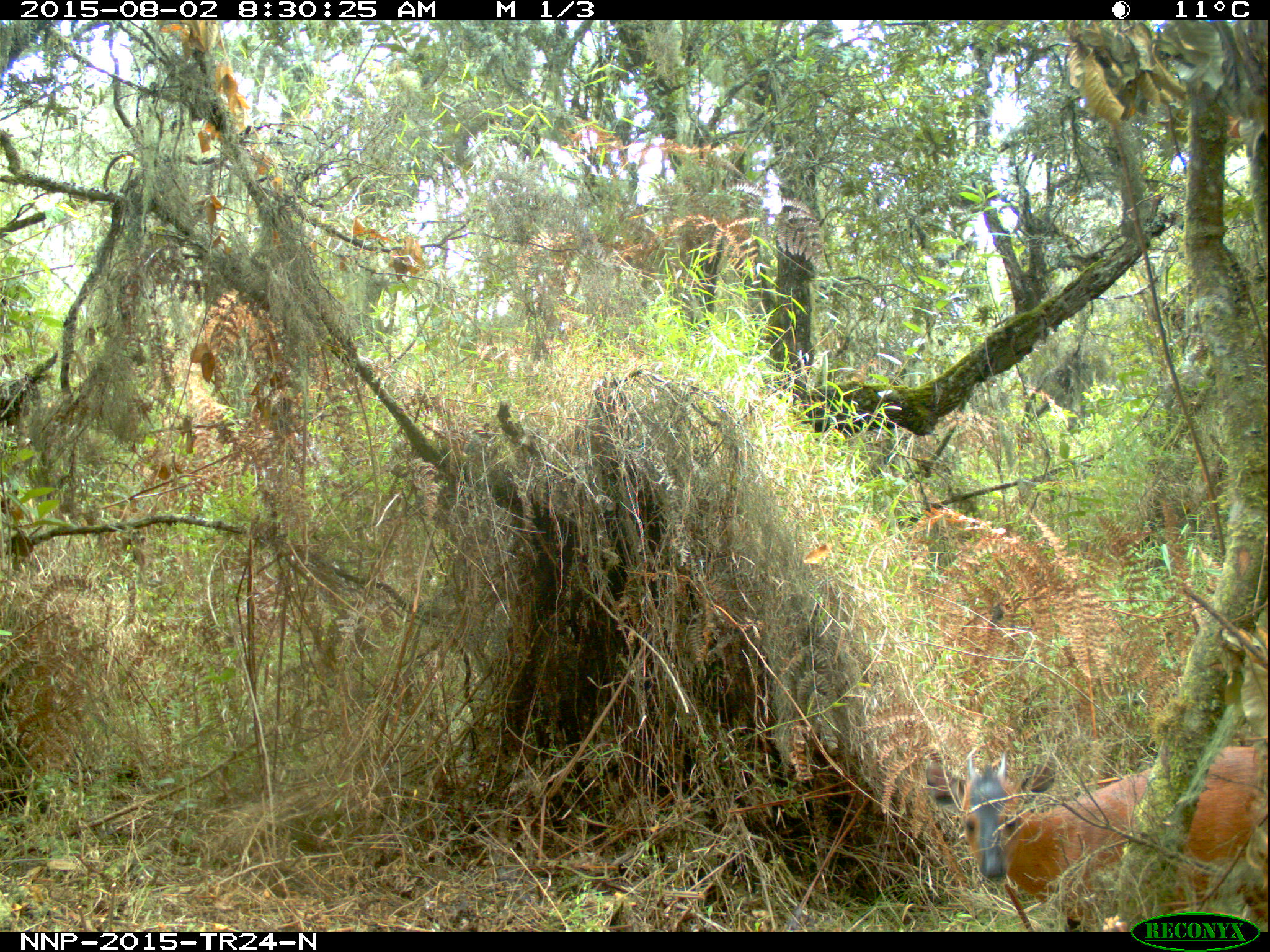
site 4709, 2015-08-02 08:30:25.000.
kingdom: Animalia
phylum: Chordata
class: Mammalia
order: Artiodactyla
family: Bovidae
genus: Cephalophus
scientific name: Cephalophus nigrifrons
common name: black-fronted duiker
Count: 1.